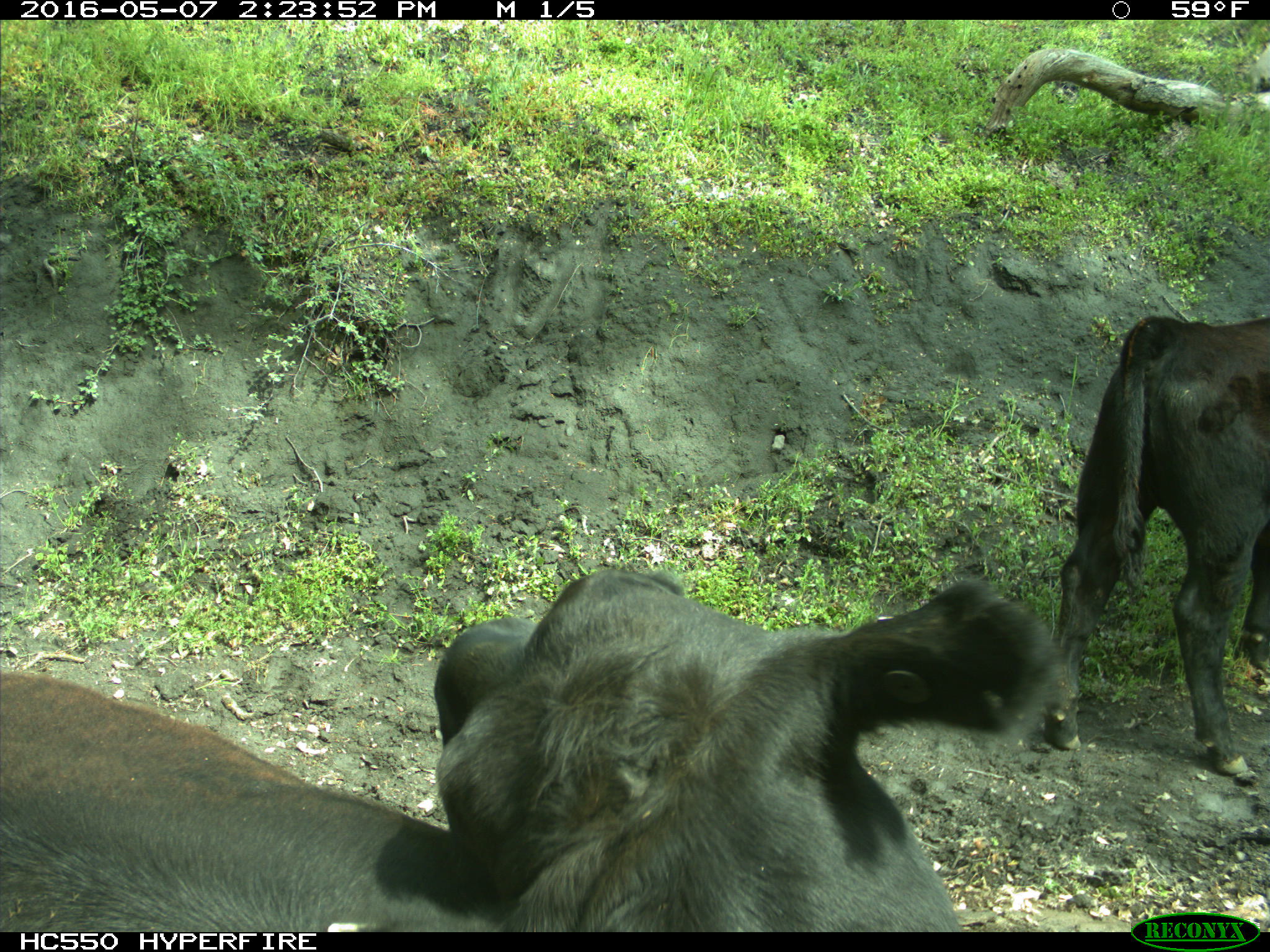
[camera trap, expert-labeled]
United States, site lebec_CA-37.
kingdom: Animalia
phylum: Chordata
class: Mammalia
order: Artiodactyla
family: Bovidae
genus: Bos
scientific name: Bos taurus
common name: domestic cow